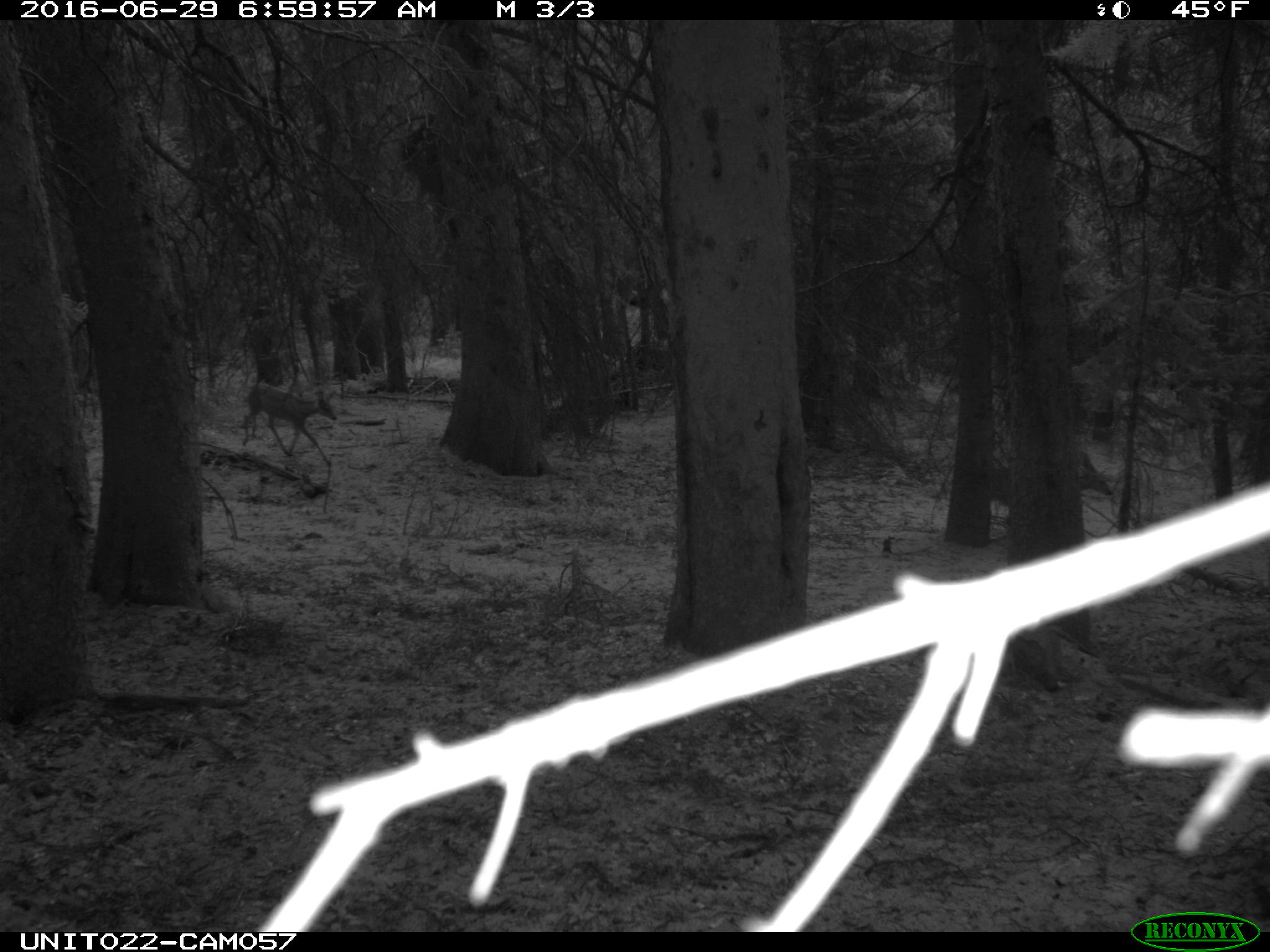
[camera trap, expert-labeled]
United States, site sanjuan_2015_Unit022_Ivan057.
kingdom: Animalia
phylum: Chordata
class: Mammalia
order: Artiodactyla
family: Cervidae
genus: Odocoileus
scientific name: Odocoileus hemionus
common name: mule deer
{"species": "Odocoileus hemionus (mule deer)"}